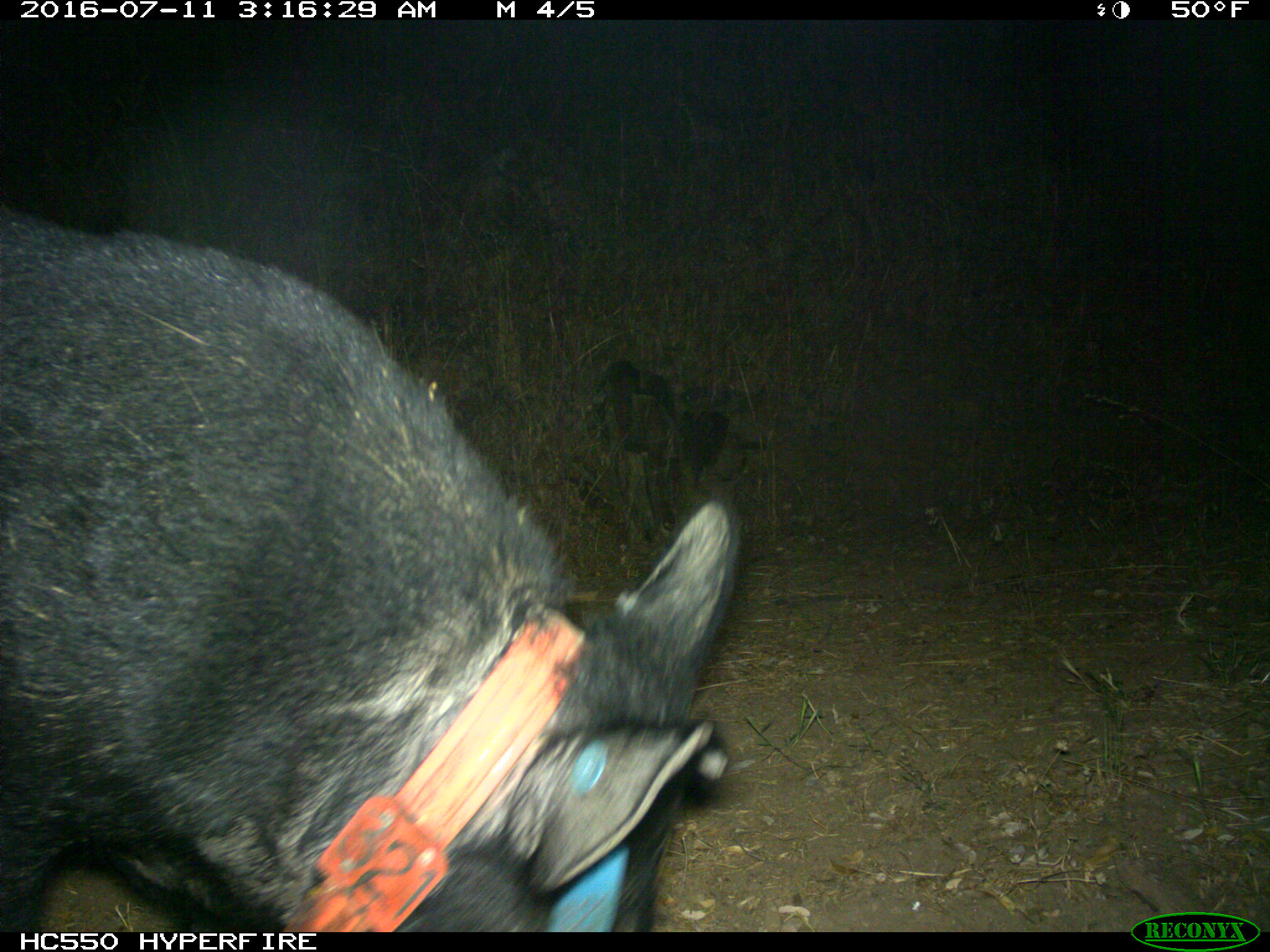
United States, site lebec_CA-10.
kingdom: Animalia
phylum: Chordata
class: Mammalia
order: Artiodactyla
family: Suidae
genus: Sus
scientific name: Sus scrofa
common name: wild boar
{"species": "Sus scrofa (wild boar)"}